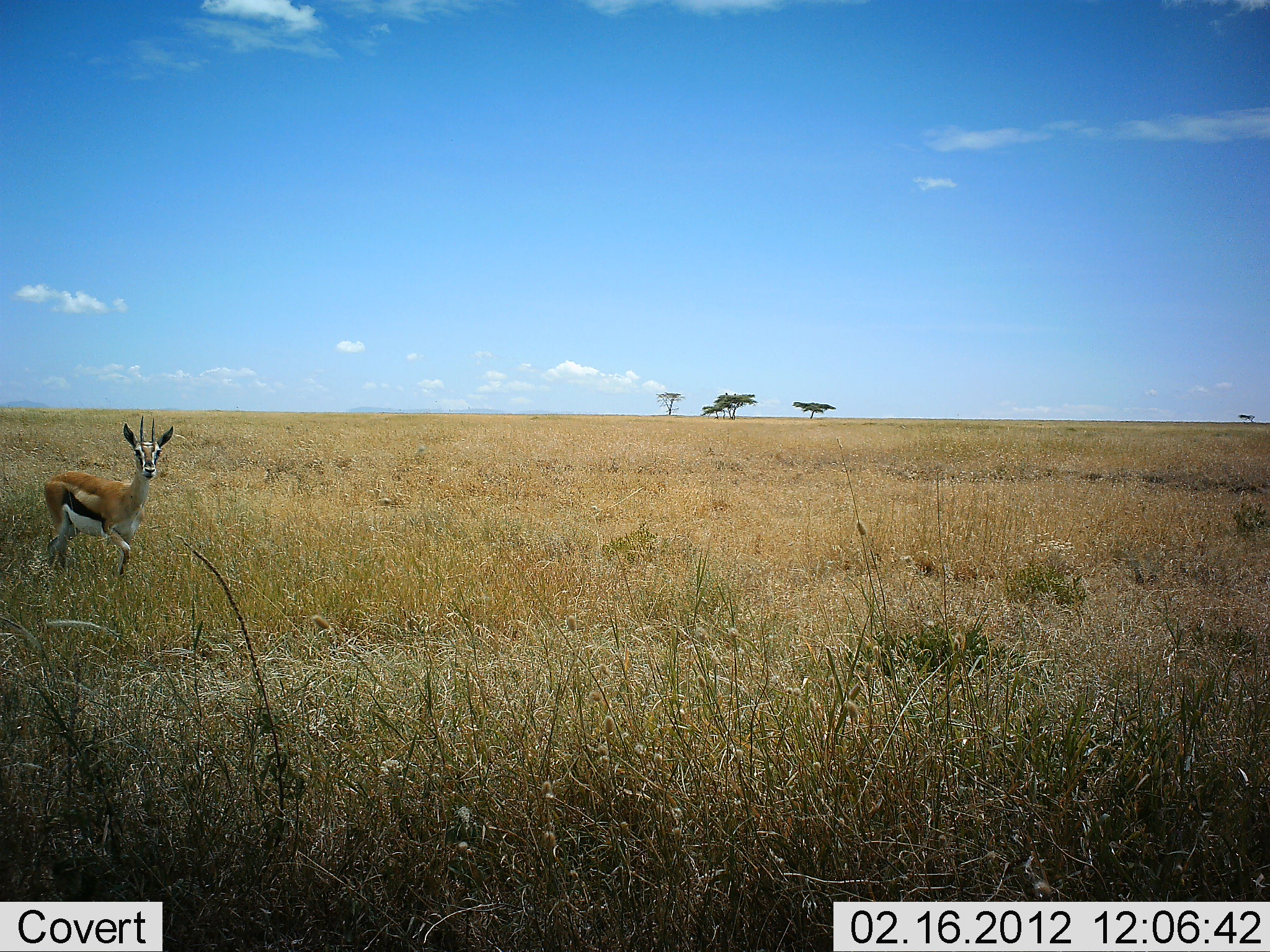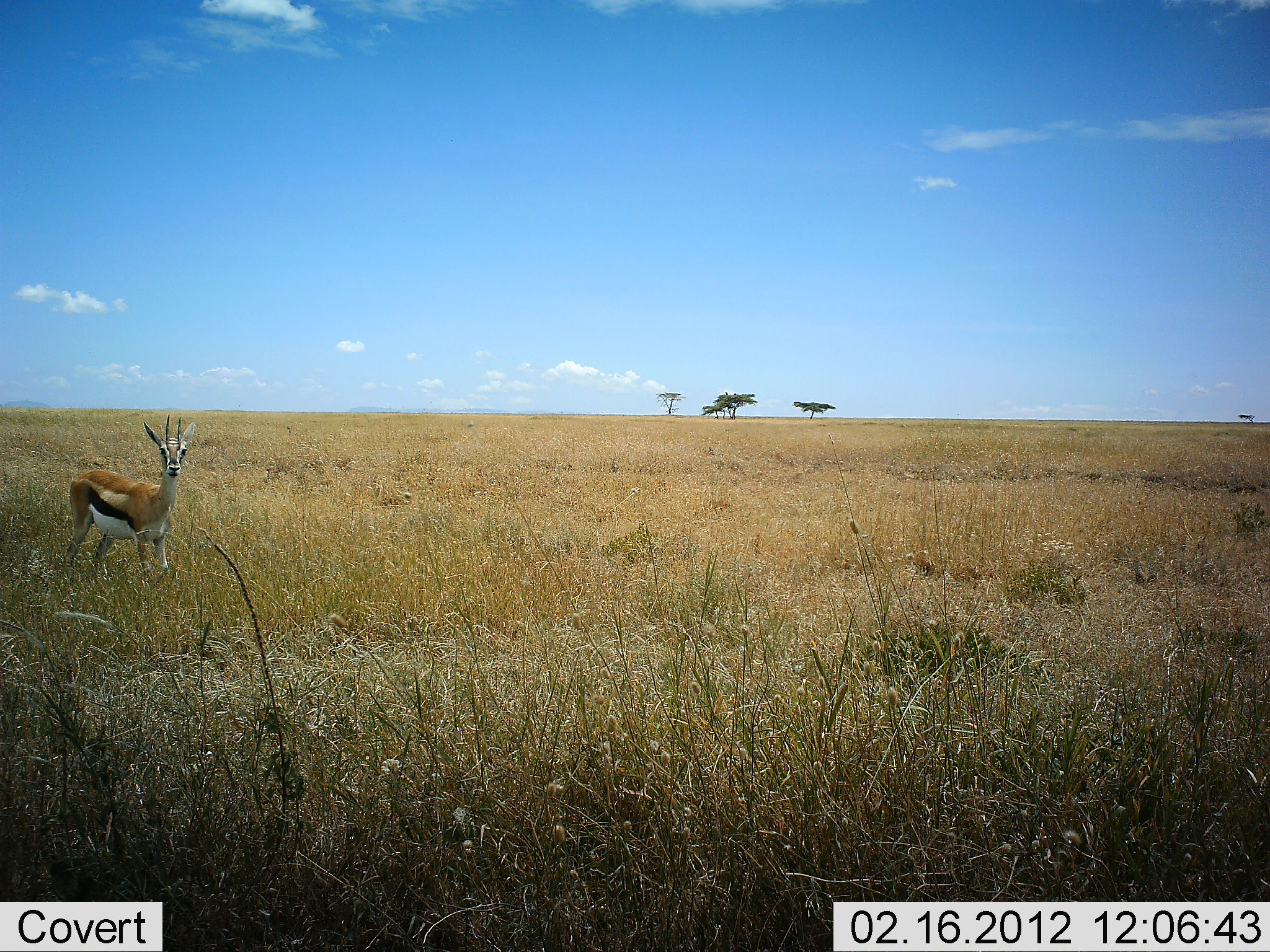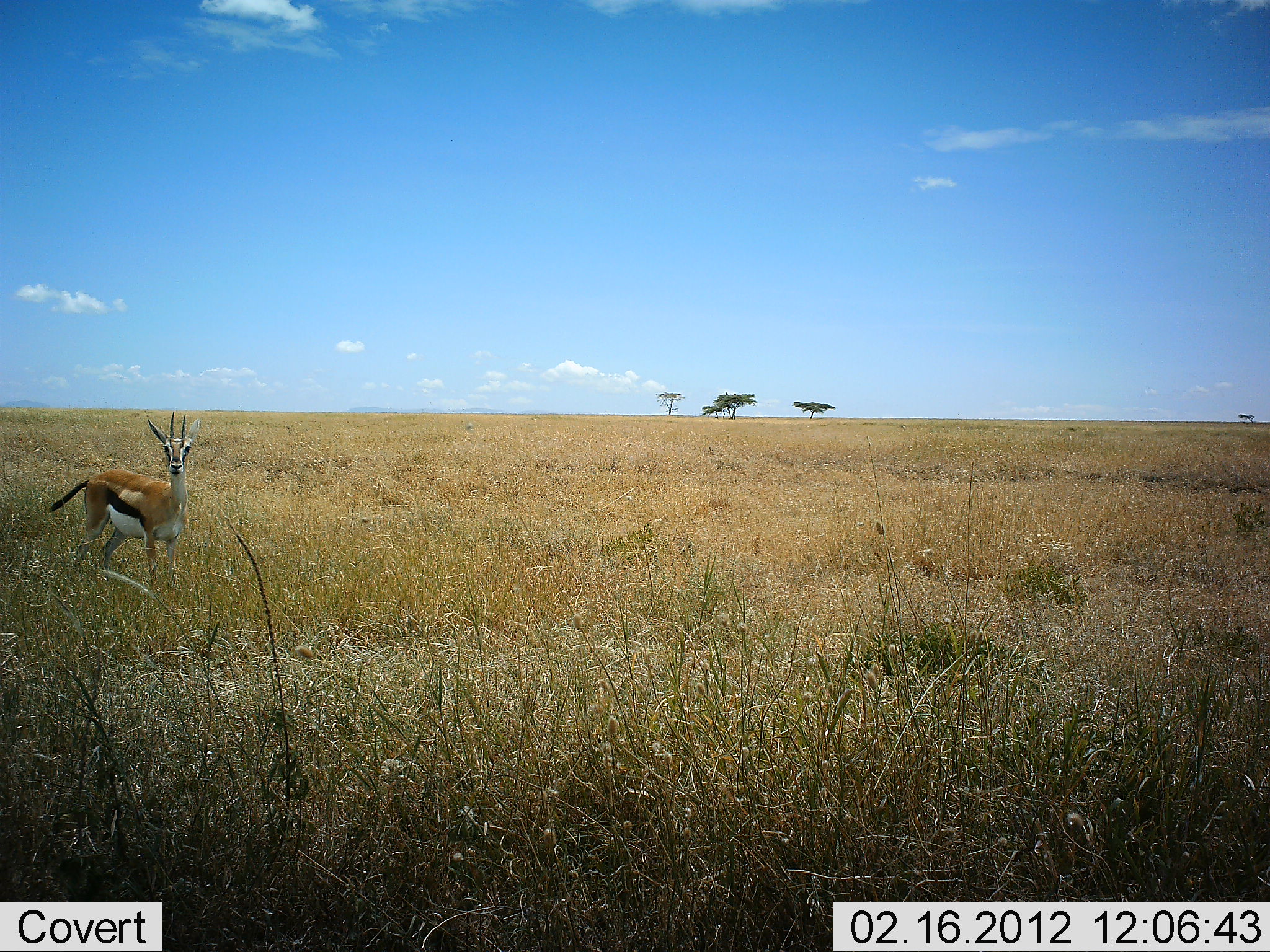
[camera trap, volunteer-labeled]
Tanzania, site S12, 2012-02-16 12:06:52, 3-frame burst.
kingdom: Animalia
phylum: Chordata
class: Mammalia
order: Artiodactyla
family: Bovidae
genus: Eudorcas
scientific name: Eudorcas thomsonii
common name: thomson's gazelle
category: gazellethomsons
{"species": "gazellethomsons (thomson's gazelle) (Eudorcas thomsonii)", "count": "1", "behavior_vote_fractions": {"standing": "47%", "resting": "0%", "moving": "53%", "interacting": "3%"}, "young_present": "0%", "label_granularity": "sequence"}